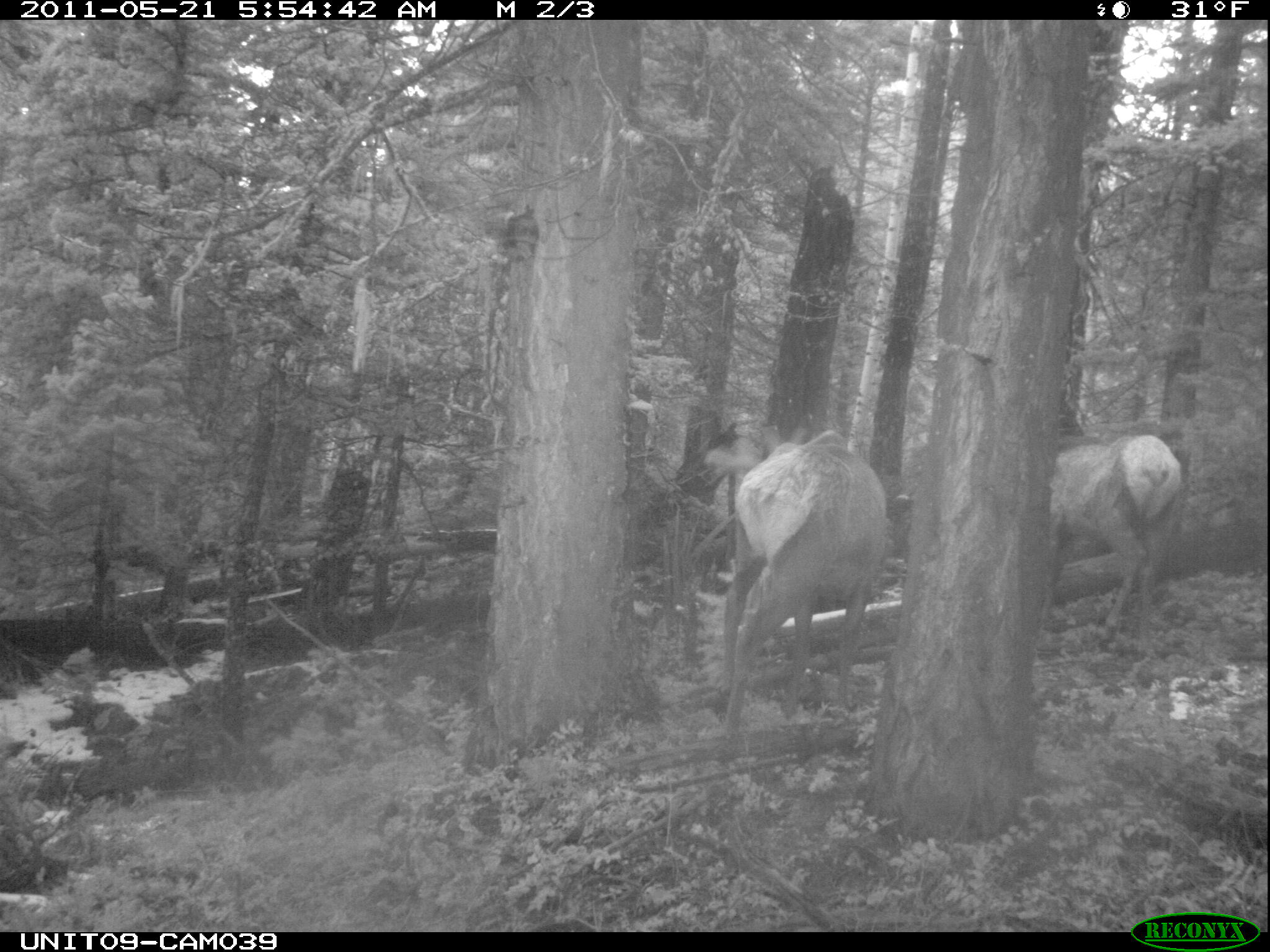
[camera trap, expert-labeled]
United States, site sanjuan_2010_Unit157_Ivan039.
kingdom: Animalia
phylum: Chordata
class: Mammalia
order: Artiodactyla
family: Cervidae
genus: Cervus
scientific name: Cervus elaphus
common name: red deer